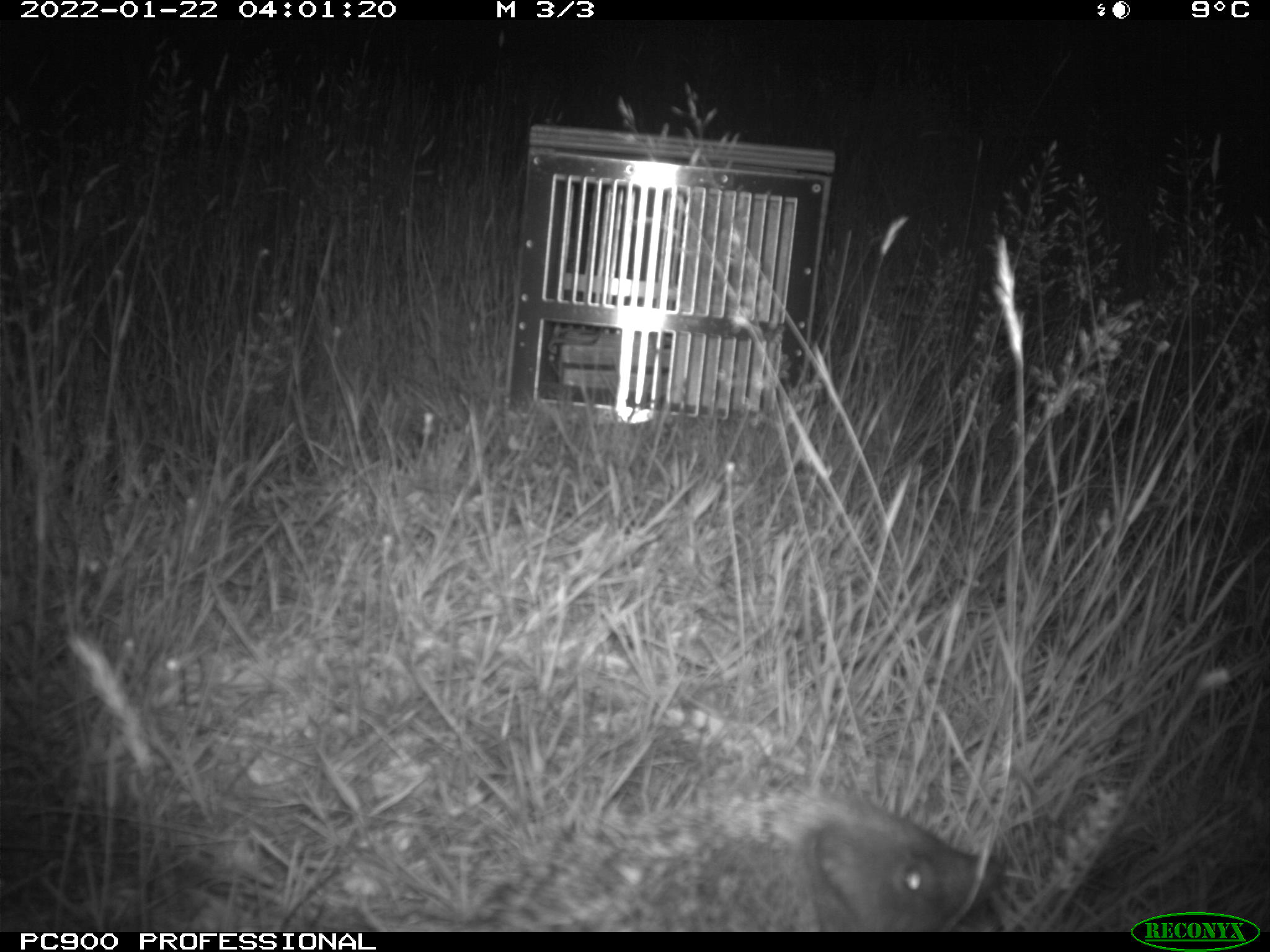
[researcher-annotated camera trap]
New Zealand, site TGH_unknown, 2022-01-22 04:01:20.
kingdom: Animalia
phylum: Chordata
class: Mammalia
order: Eulipotyphla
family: Erinaceidae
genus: Erinaceus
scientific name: Erinaceus europaeus europaeus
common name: european hedgehog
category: hedgehog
Hedgehog (european hedgehog) (Erinaceus europaeus europaeus).